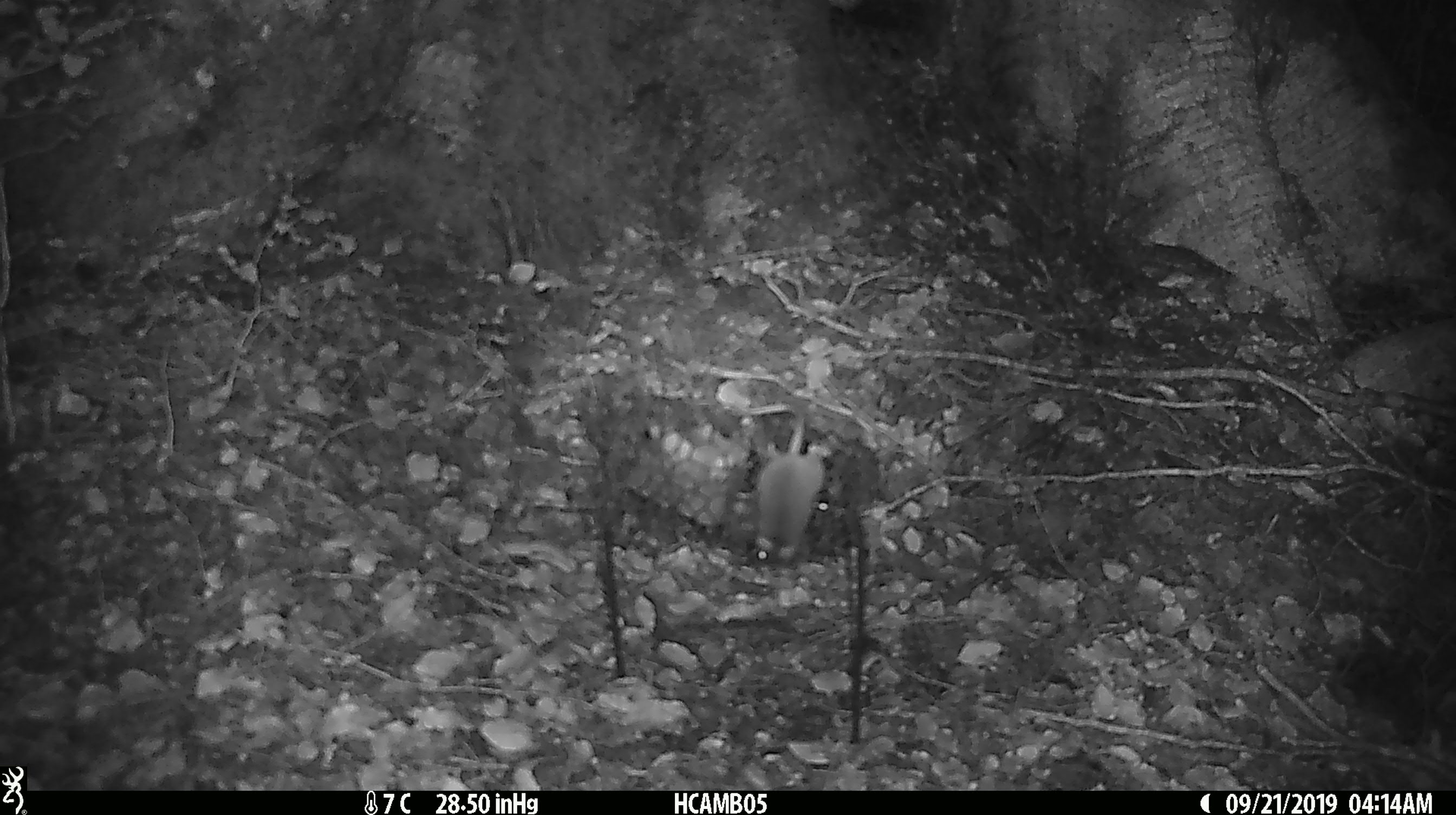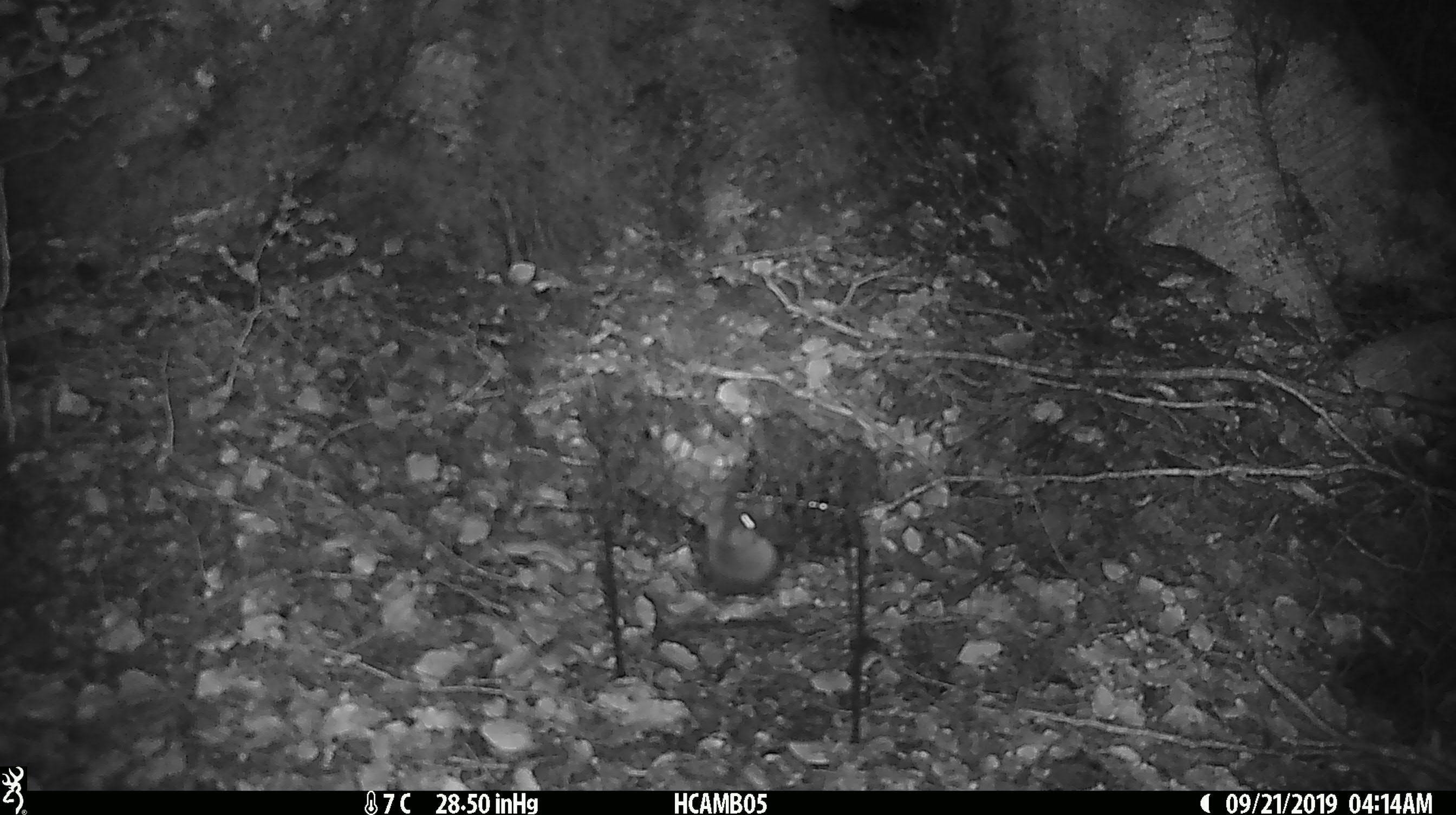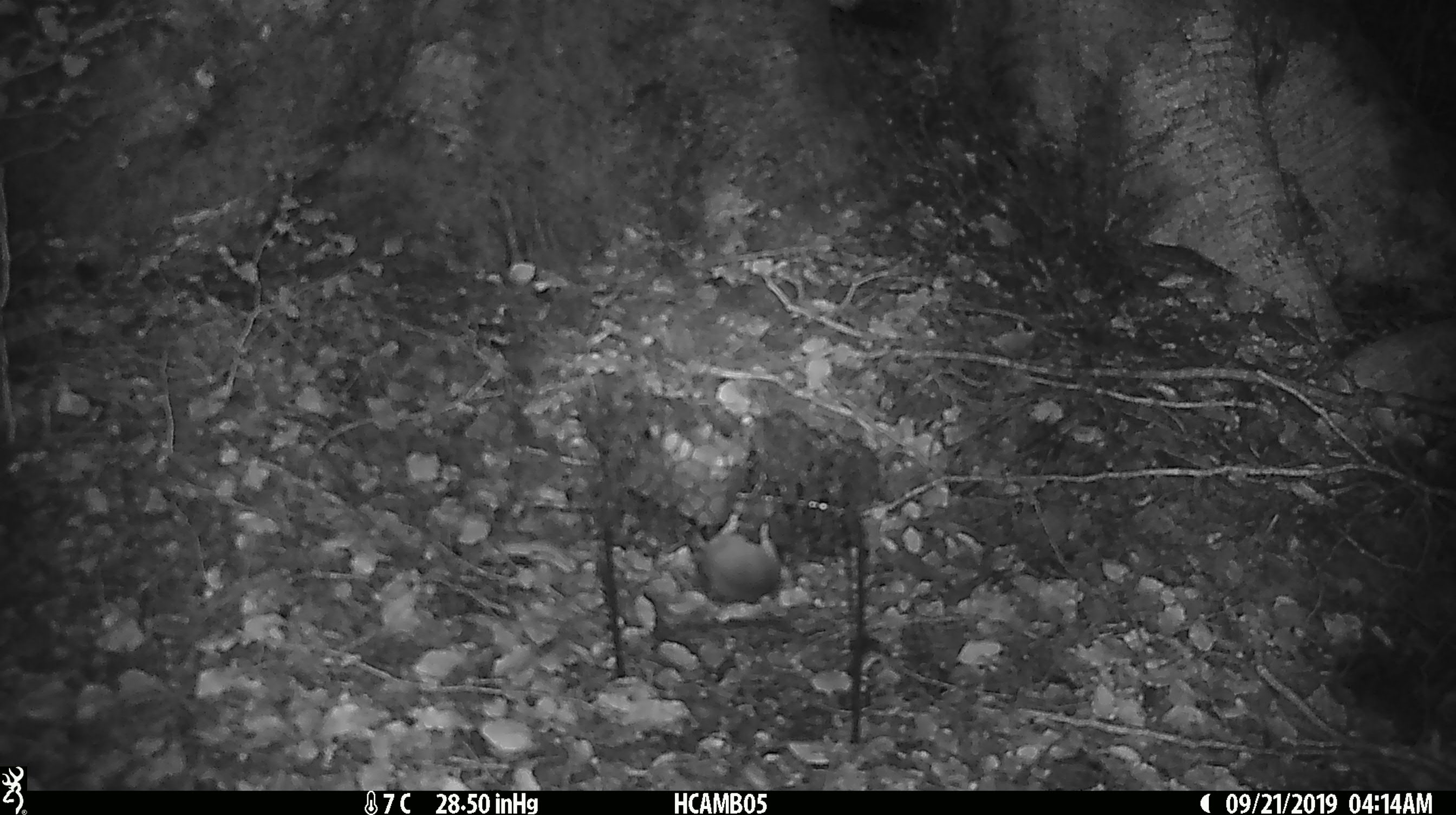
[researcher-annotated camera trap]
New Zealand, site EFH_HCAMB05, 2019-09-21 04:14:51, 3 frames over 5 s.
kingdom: Animalia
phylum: Chordata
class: Mammalia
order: Rodentia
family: Muridae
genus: Mus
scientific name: Mus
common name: mouse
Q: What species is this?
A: Mouse (Mus).